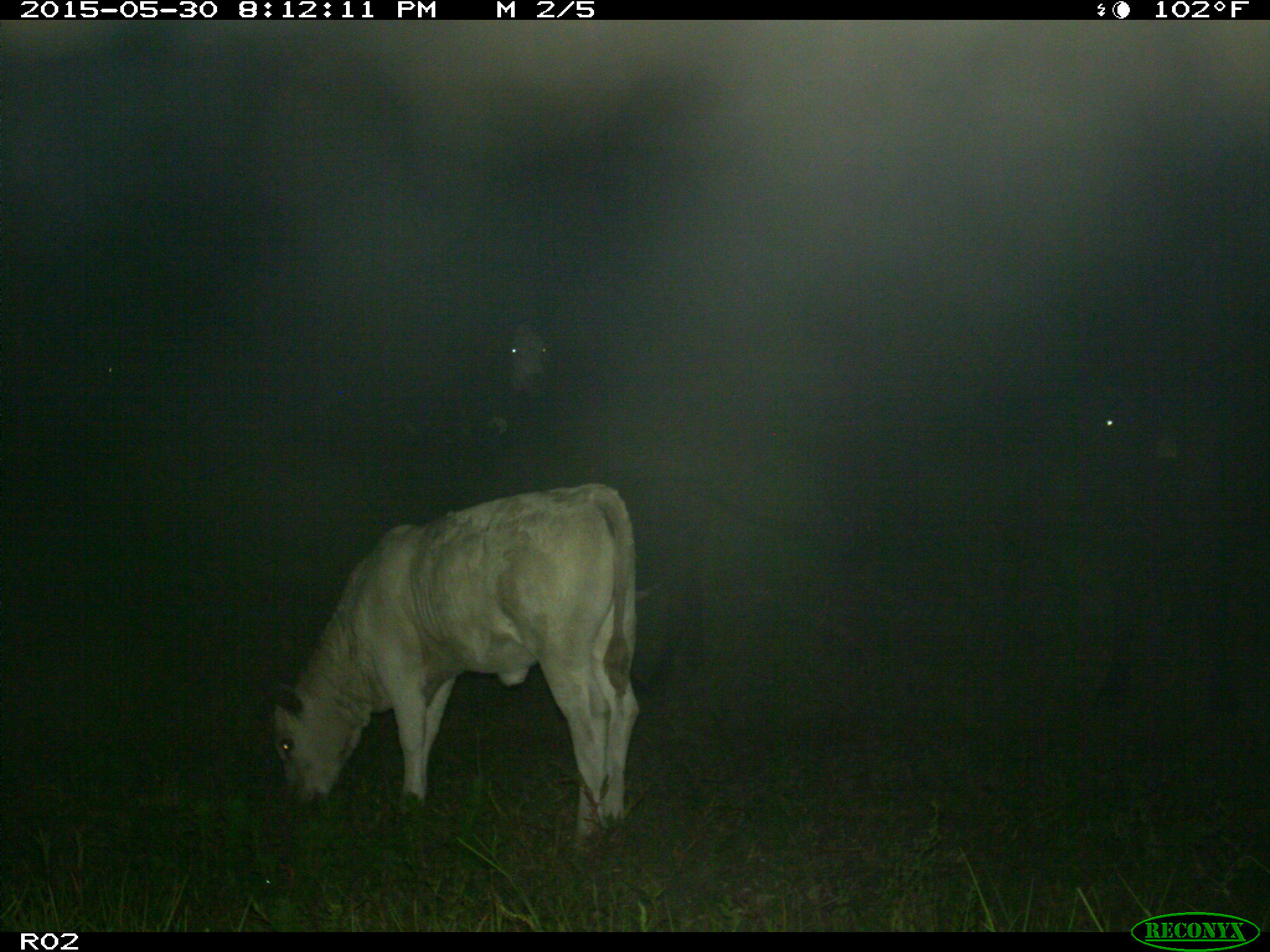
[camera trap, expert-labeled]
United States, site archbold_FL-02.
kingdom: Animalia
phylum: Chordata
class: Mammalia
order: Artiodactyla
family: Bovidae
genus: Bos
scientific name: Bos taurus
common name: domestic cow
Bos taurus (domestic cow).